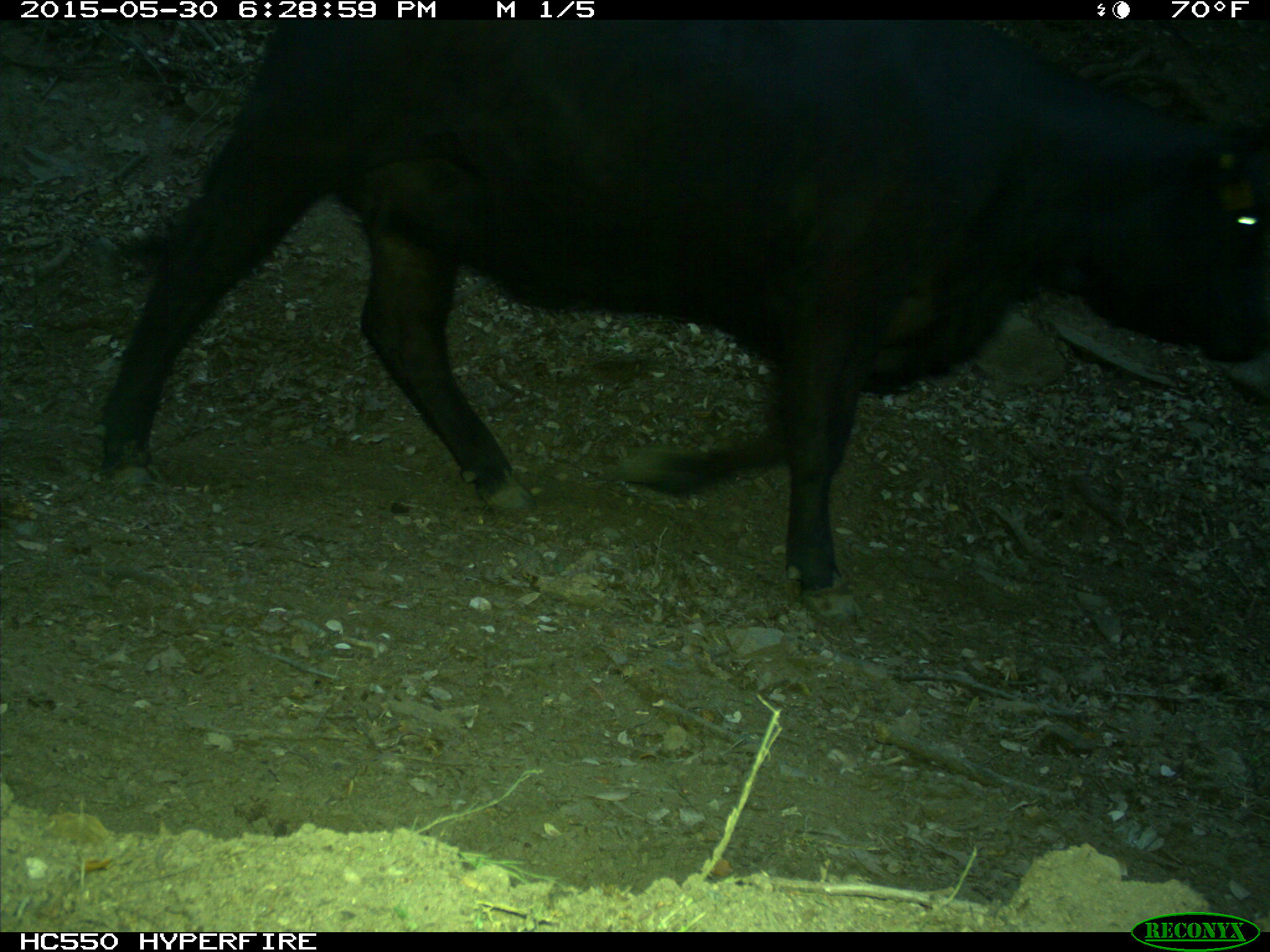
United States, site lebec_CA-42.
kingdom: Animalia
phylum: Chordata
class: Mammalia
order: Artiodactyla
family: Bovidae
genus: Bos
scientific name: Bos taurus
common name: domestic cow